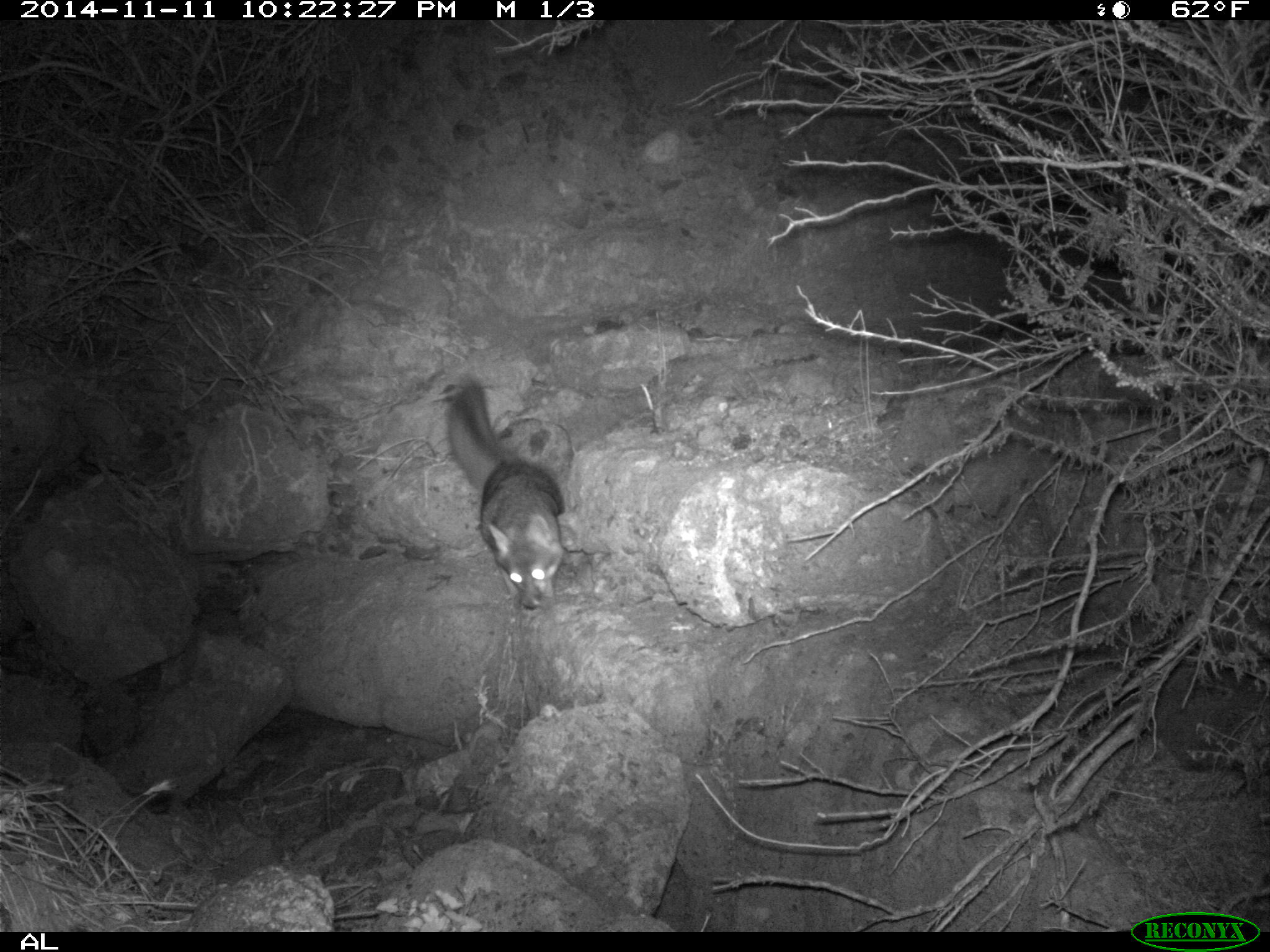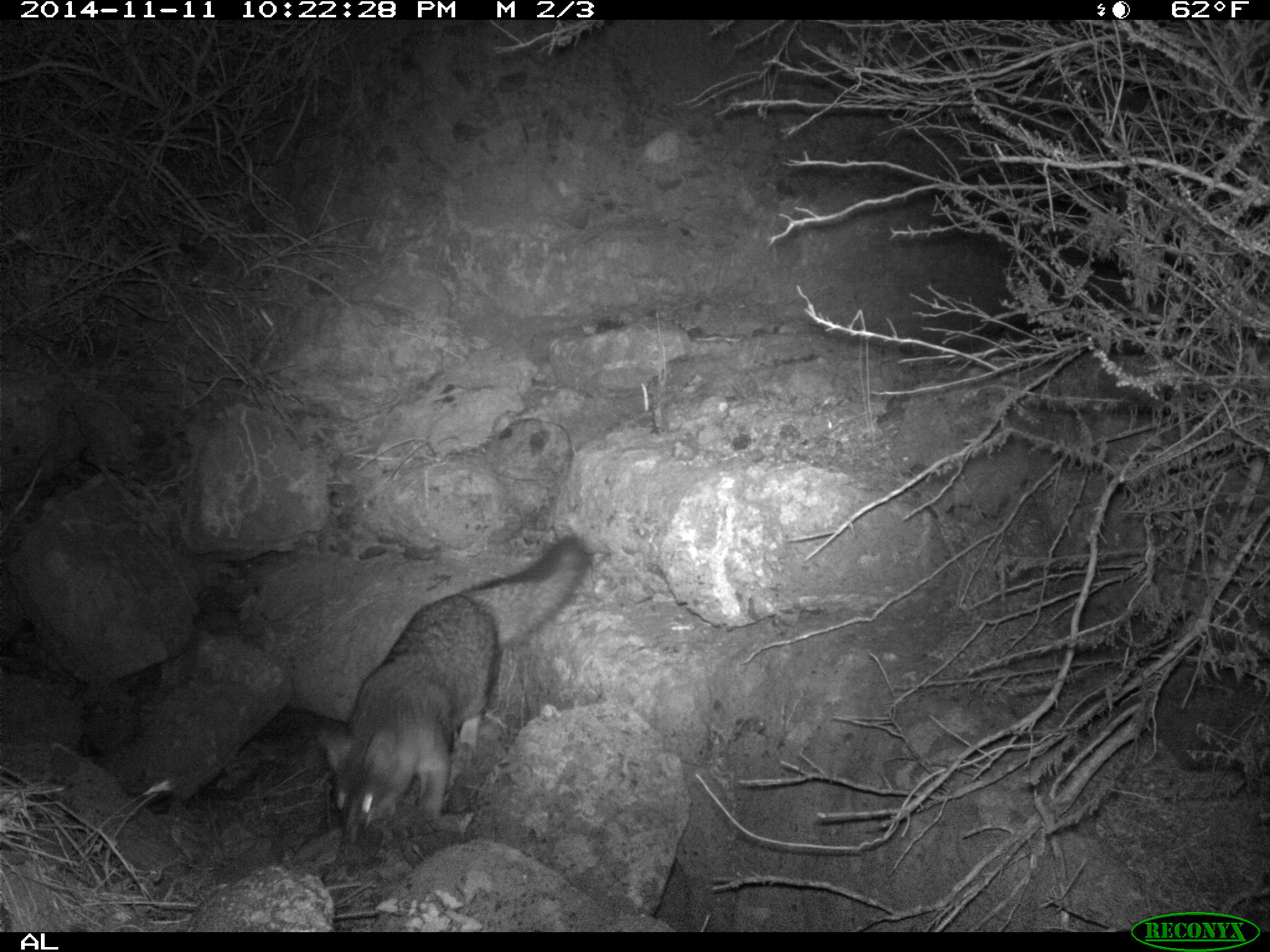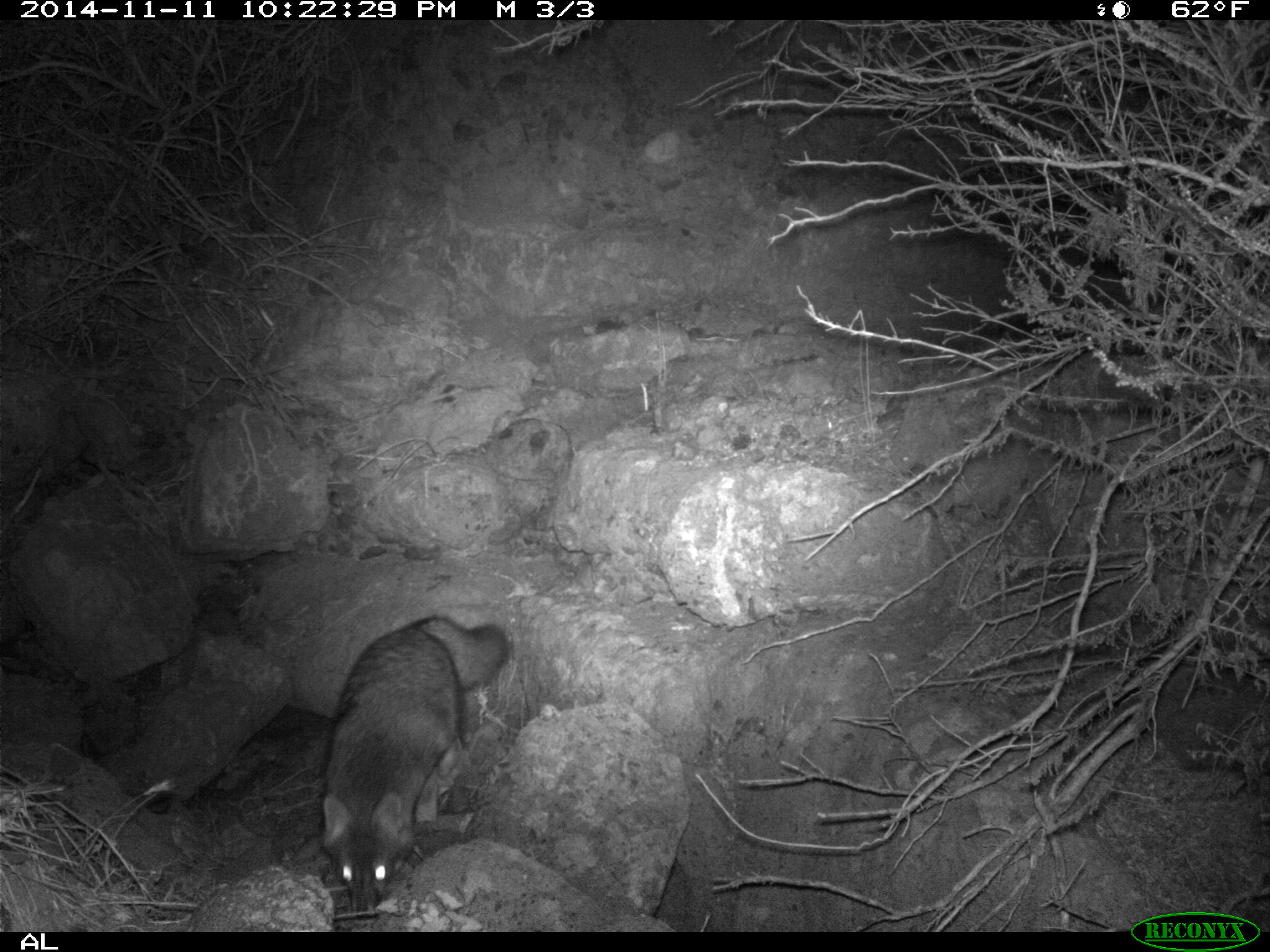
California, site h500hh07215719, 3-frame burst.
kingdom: Animalia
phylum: Chordata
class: Mammalia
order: Carnivora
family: Canidae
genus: Urocyon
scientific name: Urocyon littoralis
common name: island fox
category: fox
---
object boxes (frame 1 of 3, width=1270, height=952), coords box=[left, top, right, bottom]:
fox: box=[446, 375, 564, 610]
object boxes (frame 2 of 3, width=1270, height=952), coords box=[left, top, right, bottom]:
fox: box=[318, 532, 594, 848]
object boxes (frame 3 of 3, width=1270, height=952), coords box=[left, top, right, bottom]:
fox: box=[316, 614, 508, 923]